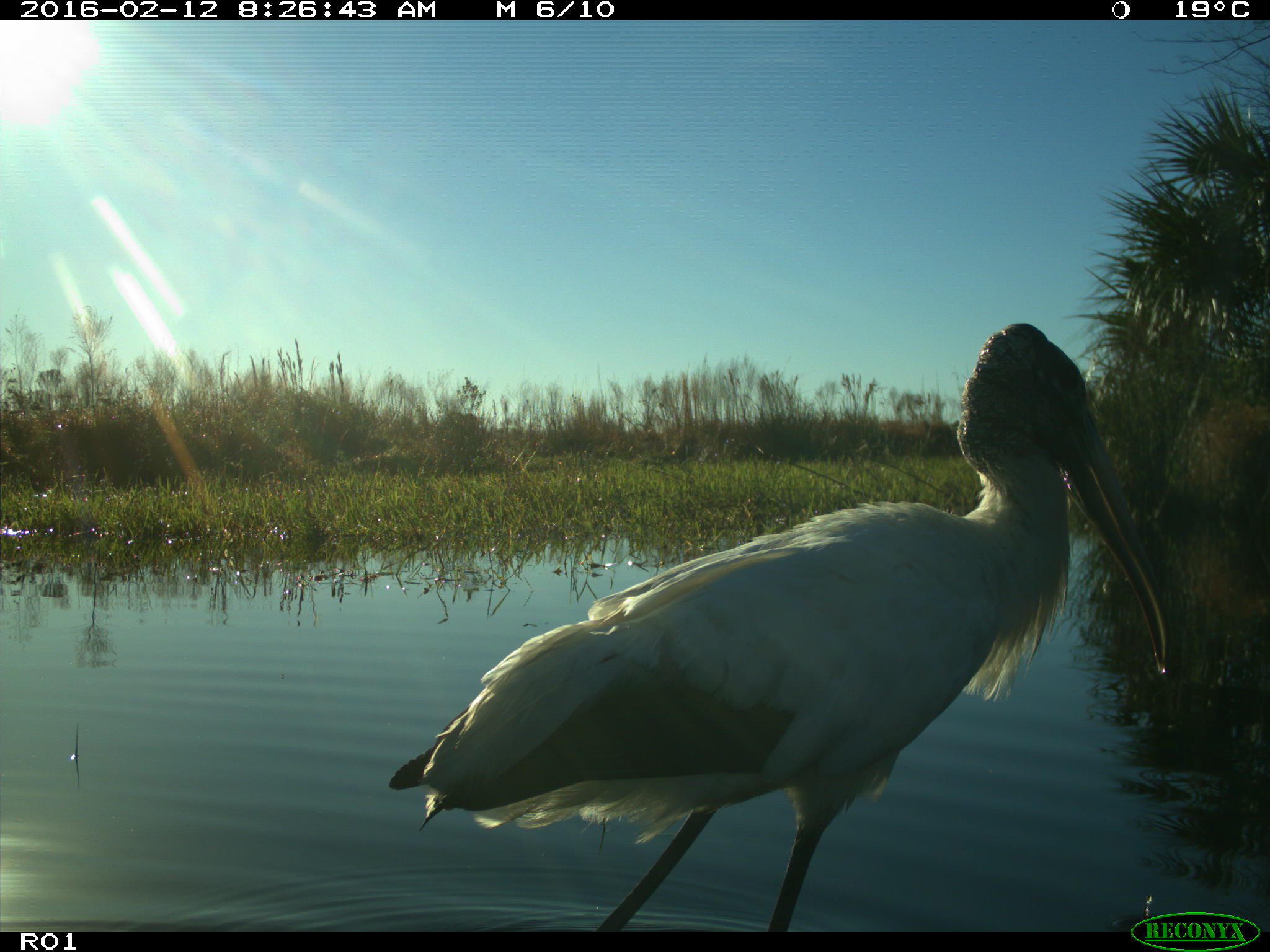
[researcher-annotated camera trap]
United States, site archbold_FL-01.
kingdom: Animalia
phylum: Chordata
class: Aves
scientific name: Aves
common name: birds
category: unidentified bird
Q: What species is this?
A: Unidentified bird (birds) (Aves).